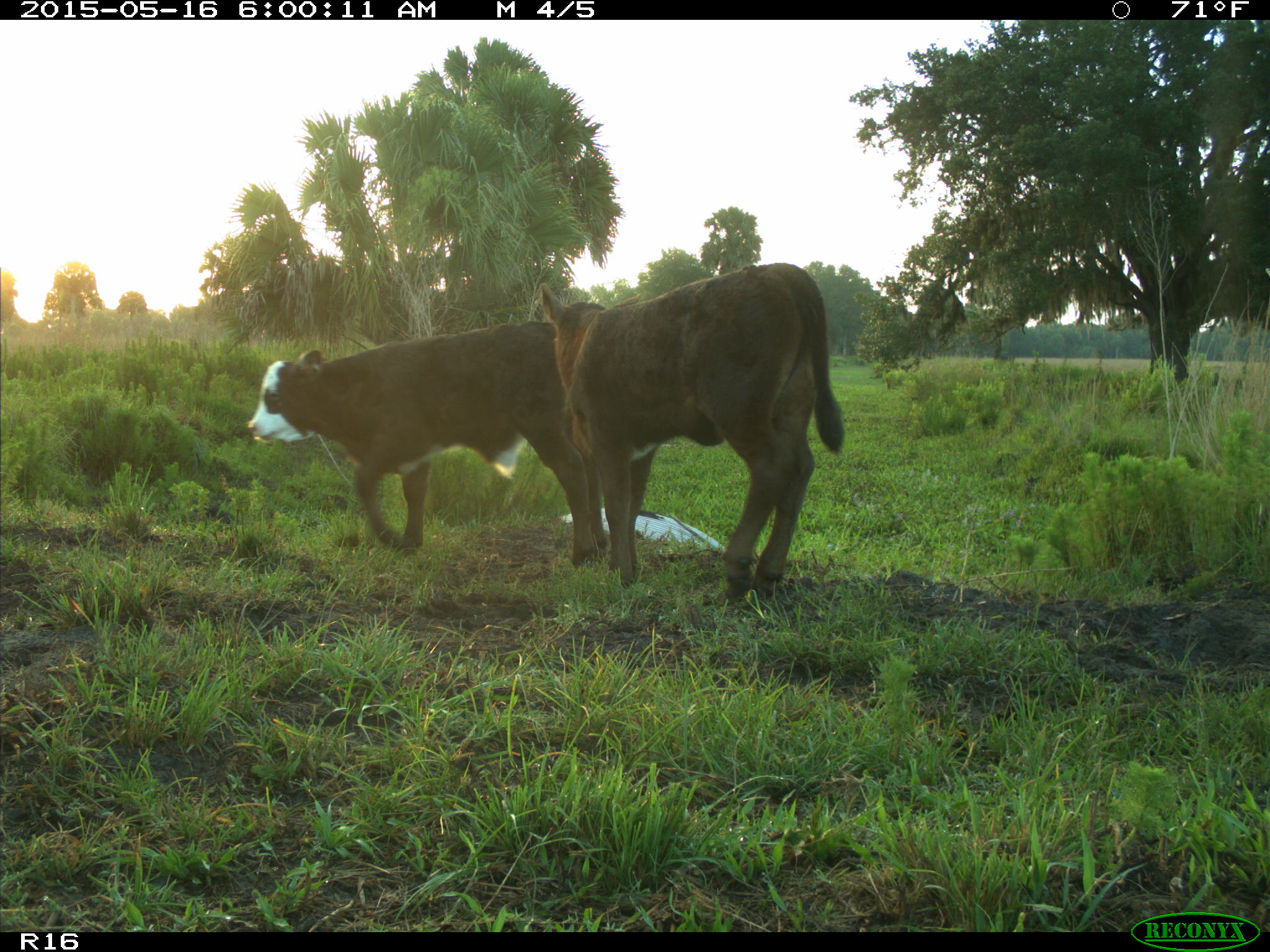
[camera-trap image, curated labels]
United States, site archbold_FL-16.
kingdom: Animalia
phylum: Chordata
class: Mammalia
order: Artiodactyla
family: Bovidae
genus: Bos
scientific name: Bos taurus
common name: domestic cow